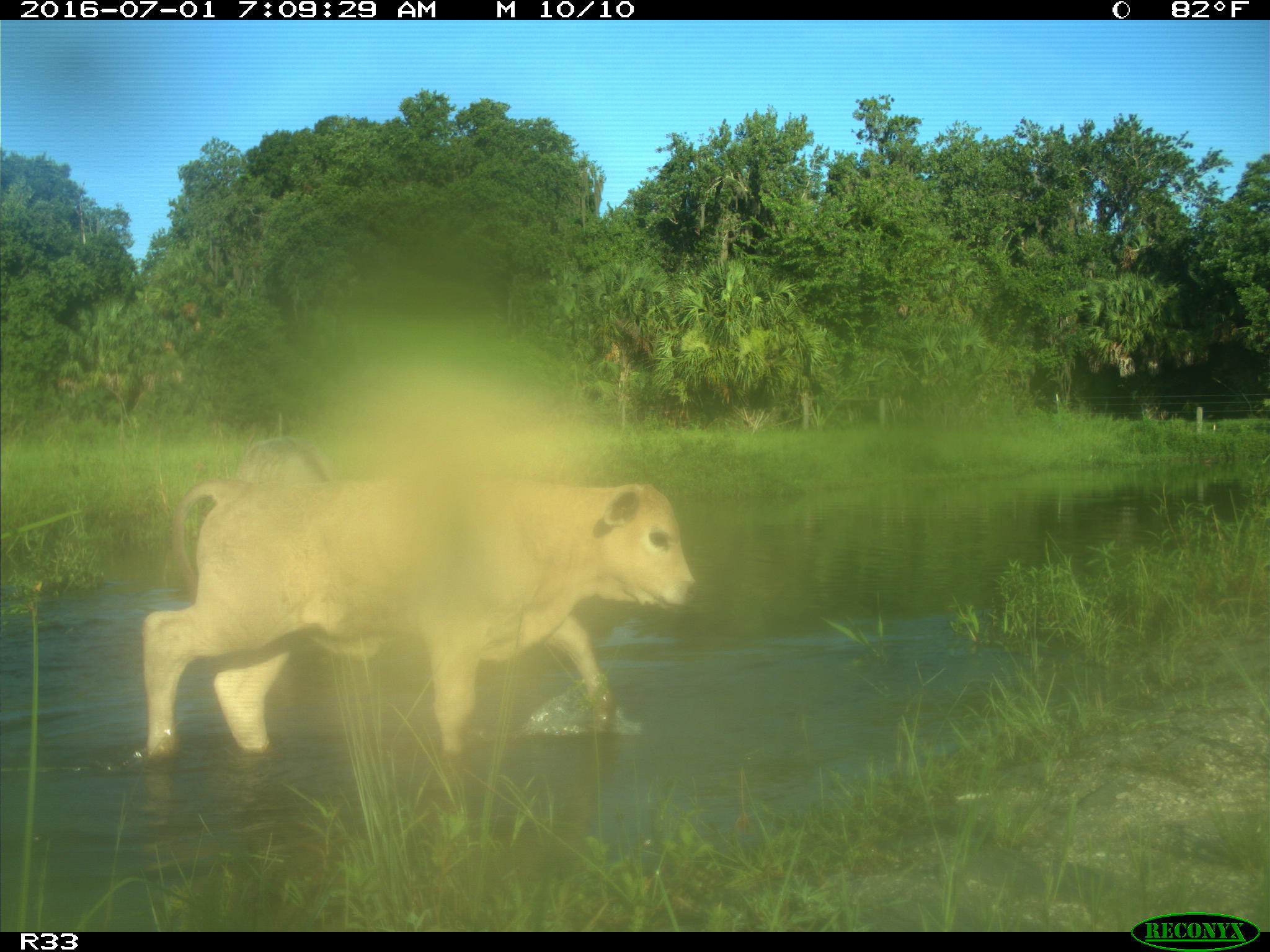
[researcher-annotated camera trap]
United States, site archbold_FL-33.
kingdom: Animalia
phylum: Chordata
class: Mammalia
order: Artiodactyla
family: Bovidae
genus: Bos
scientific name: Bos taurus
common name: domestic cow